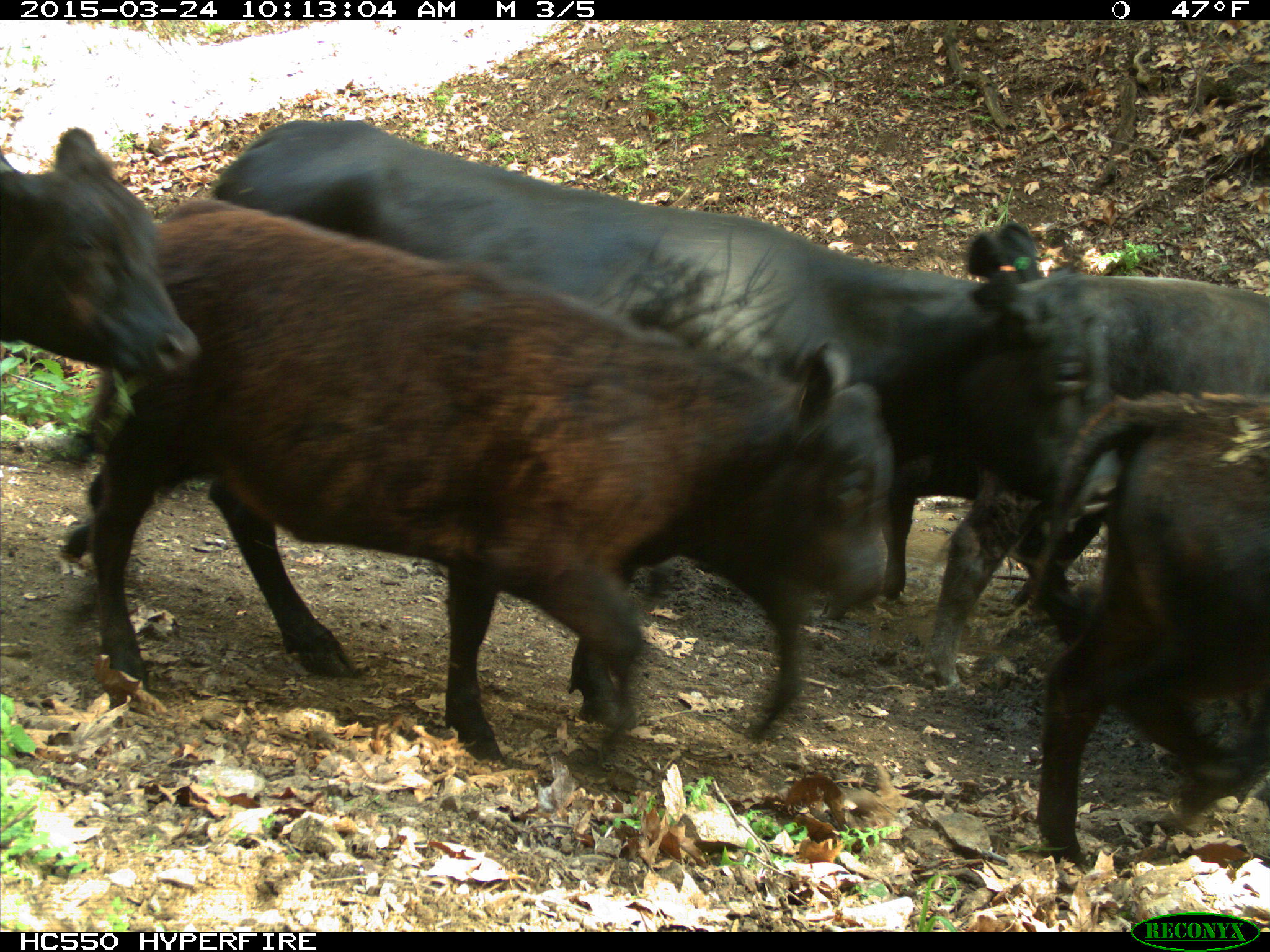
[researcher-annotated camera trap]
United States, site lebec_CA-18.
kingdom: Animalia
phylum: Chordata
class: Mammalia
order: Artiodactyla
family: Bovidae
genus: Bos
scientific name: Bos taurus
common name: domestic cow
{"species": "Bos taurus (domestic cow)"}